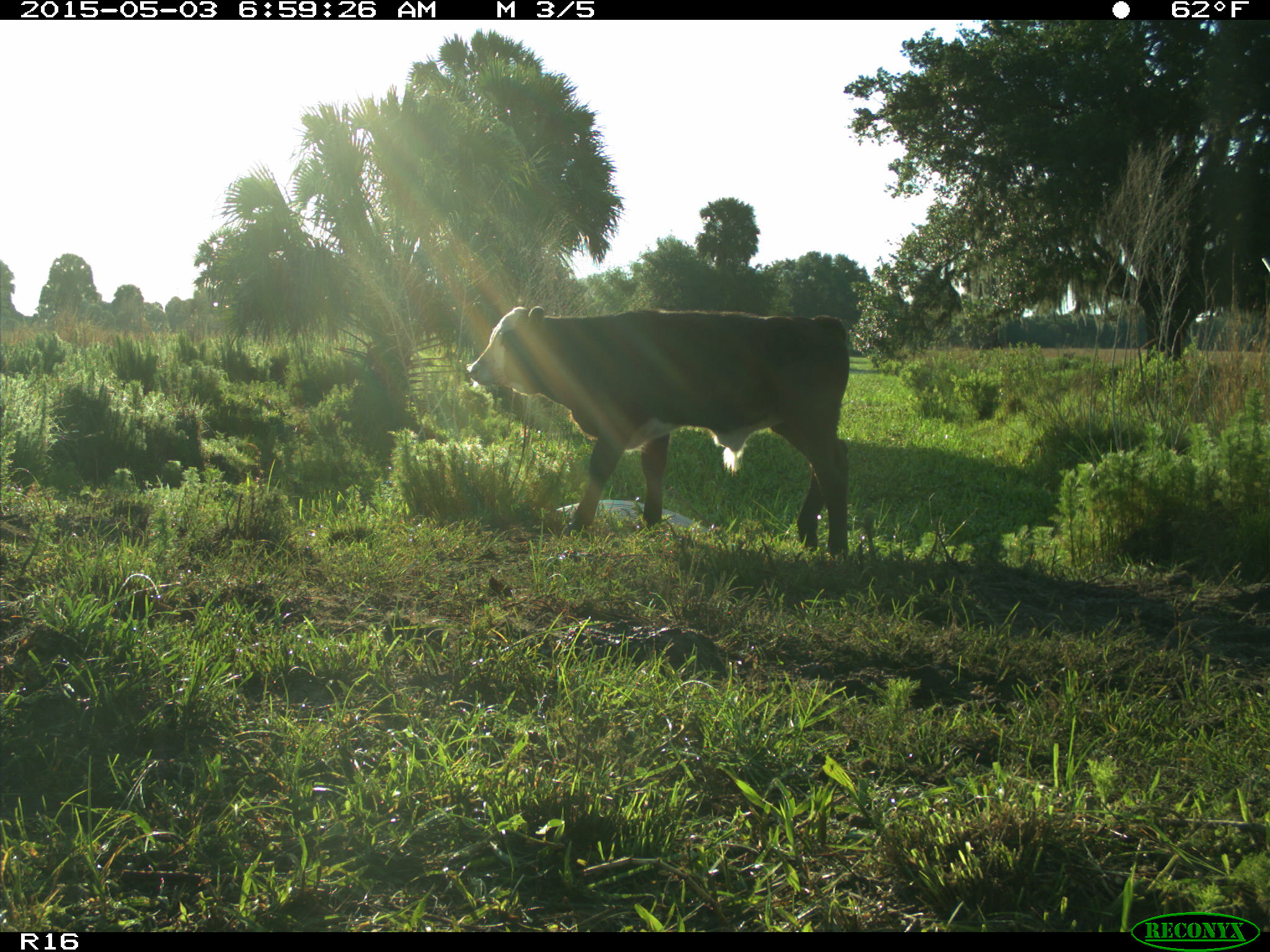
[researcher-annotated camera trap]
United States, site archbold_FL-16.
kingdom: Animalia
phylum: Chordata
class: Mammalia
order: Artiodactyla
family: Bovidae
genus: Bos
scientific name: Bos taurus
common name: domestic cow